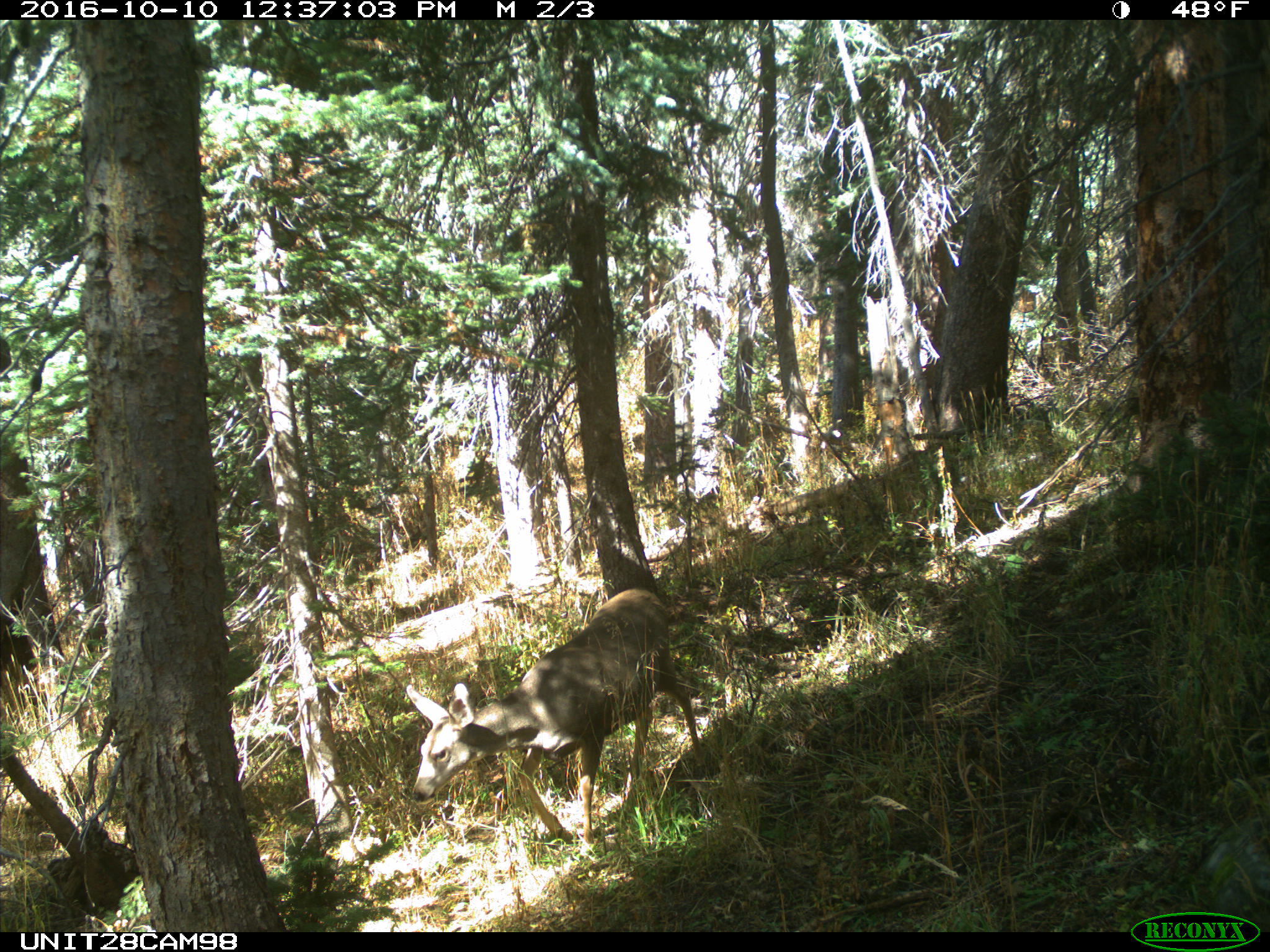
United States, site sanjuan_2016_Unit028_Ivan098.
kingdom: Animalia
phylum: Chordata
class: Mammalia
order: Artiodactyla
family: Cervidae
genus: Odocoileus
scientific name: Odocoileus hemionus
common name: mule deer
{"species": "Odocoileus hemionus (mule deer)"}